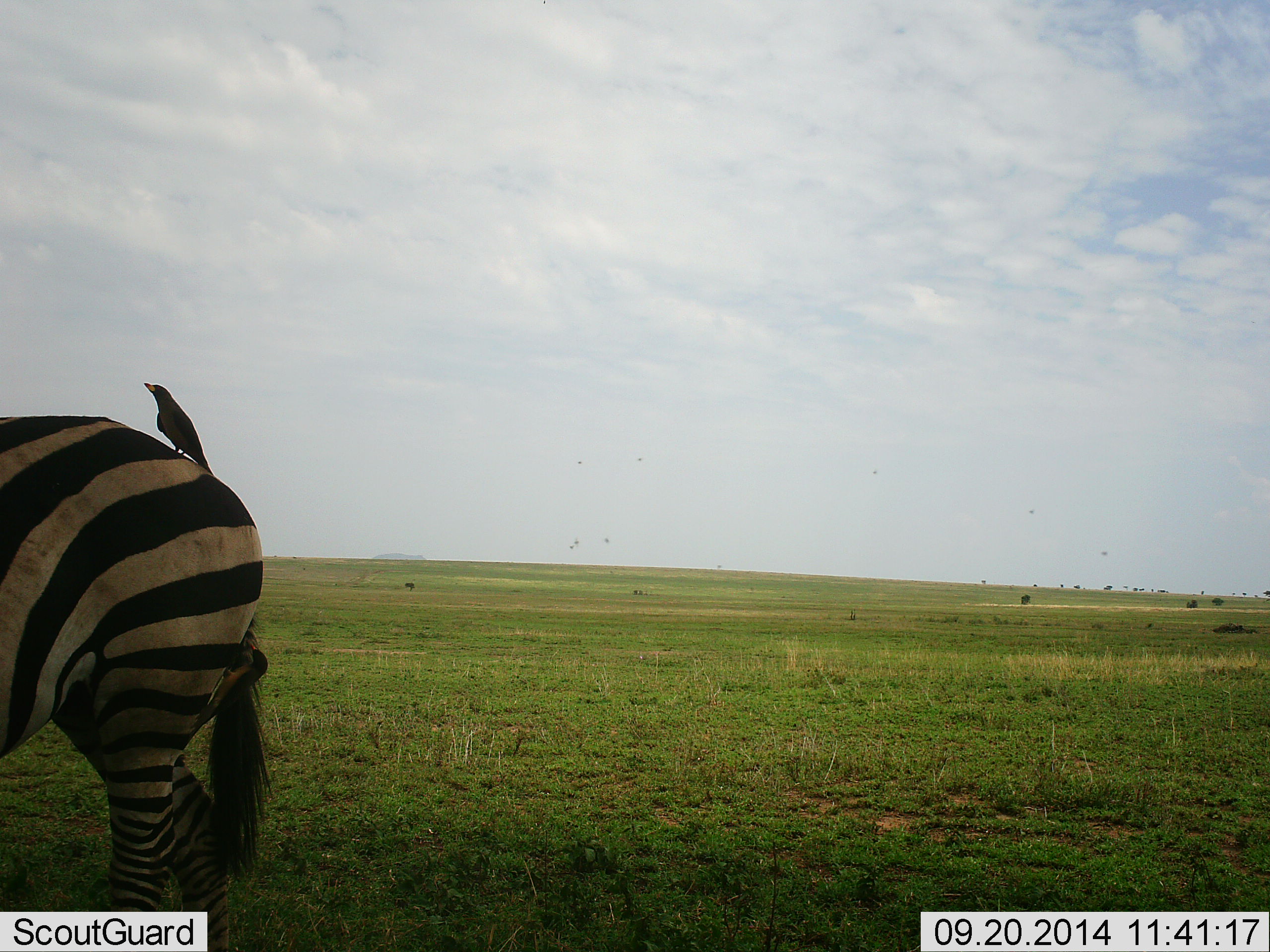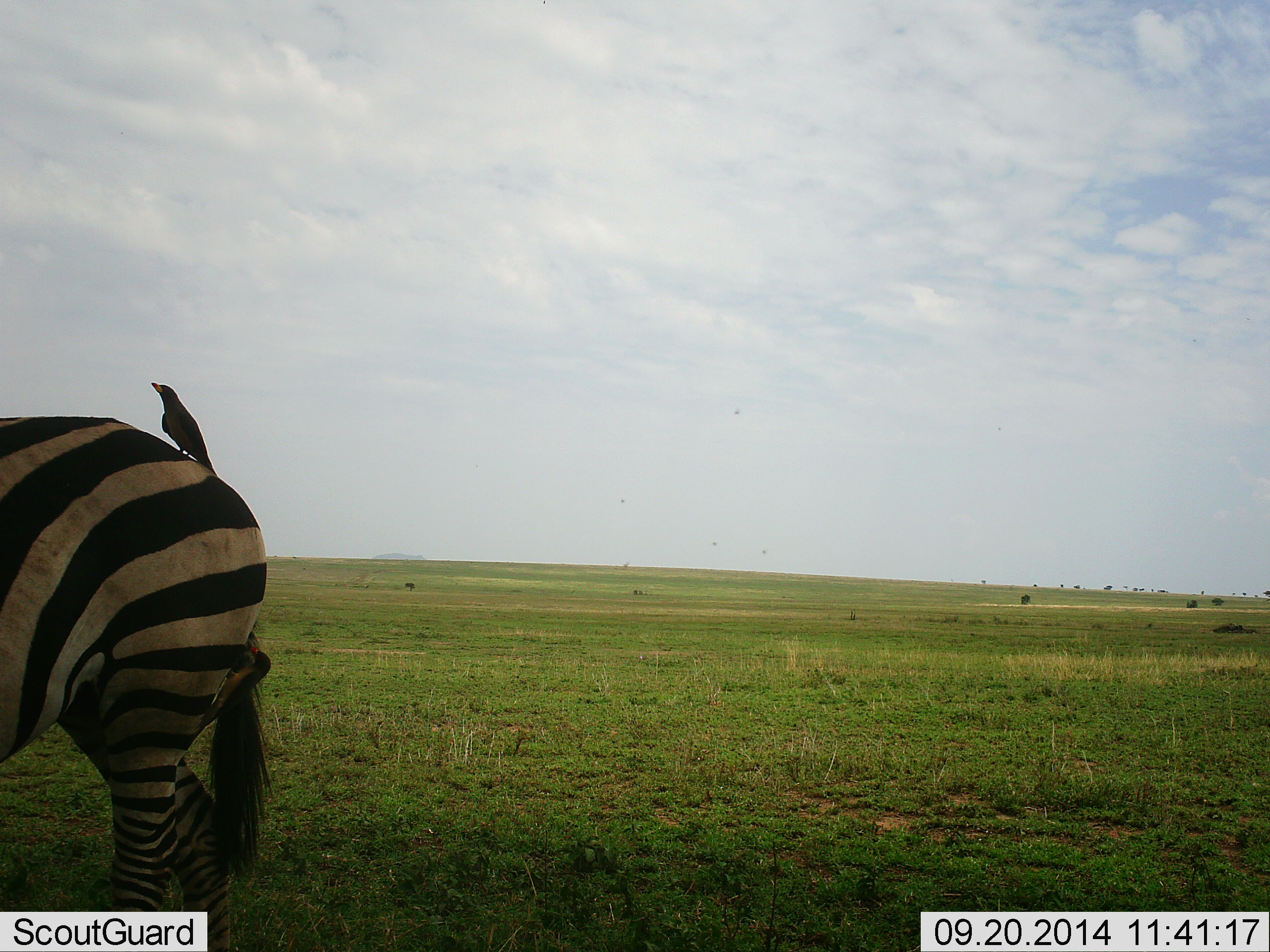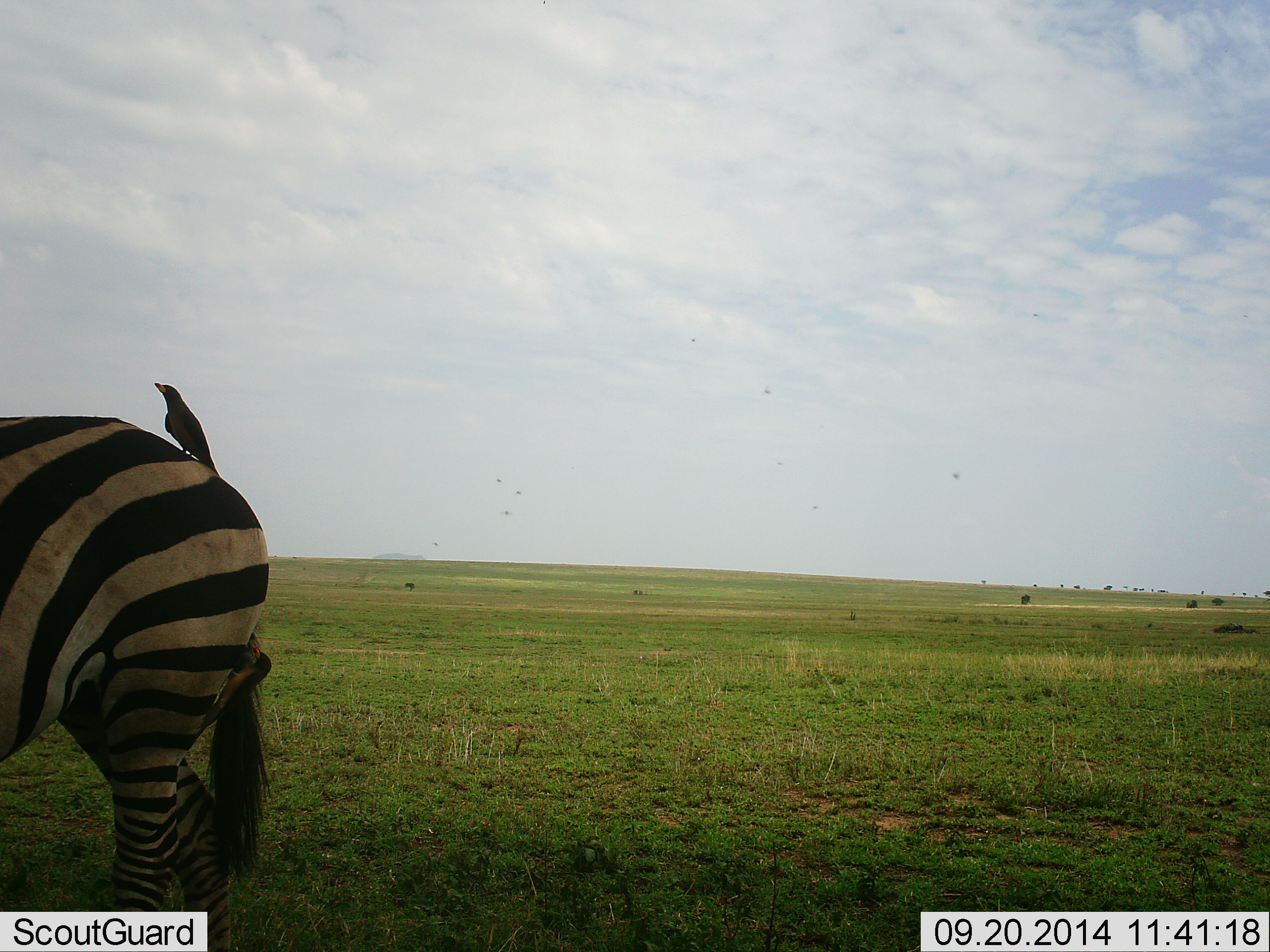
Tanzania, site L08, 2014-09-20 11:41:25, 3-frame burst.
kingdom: Animalia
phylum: Chordata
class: Aves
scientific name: Aves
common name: bird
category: otherbird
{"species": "otherbird (bird) (Aves)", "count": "1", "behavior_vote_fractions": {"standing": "64%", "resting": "27%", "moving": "0%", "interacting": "18%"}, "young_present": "0%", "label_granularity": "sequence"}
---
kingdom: Animalia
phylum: Chordata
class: Mammalia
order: Perissodactyla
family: Equidae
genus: Equus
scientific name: Equus quagga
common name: plains zebra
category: zebra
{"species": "zebra (plains zebra) (Equus quagga)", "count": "1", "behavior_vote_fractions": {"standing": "83%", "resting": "0%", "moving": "8%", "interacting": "0%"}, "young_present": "0%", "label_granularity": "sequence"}